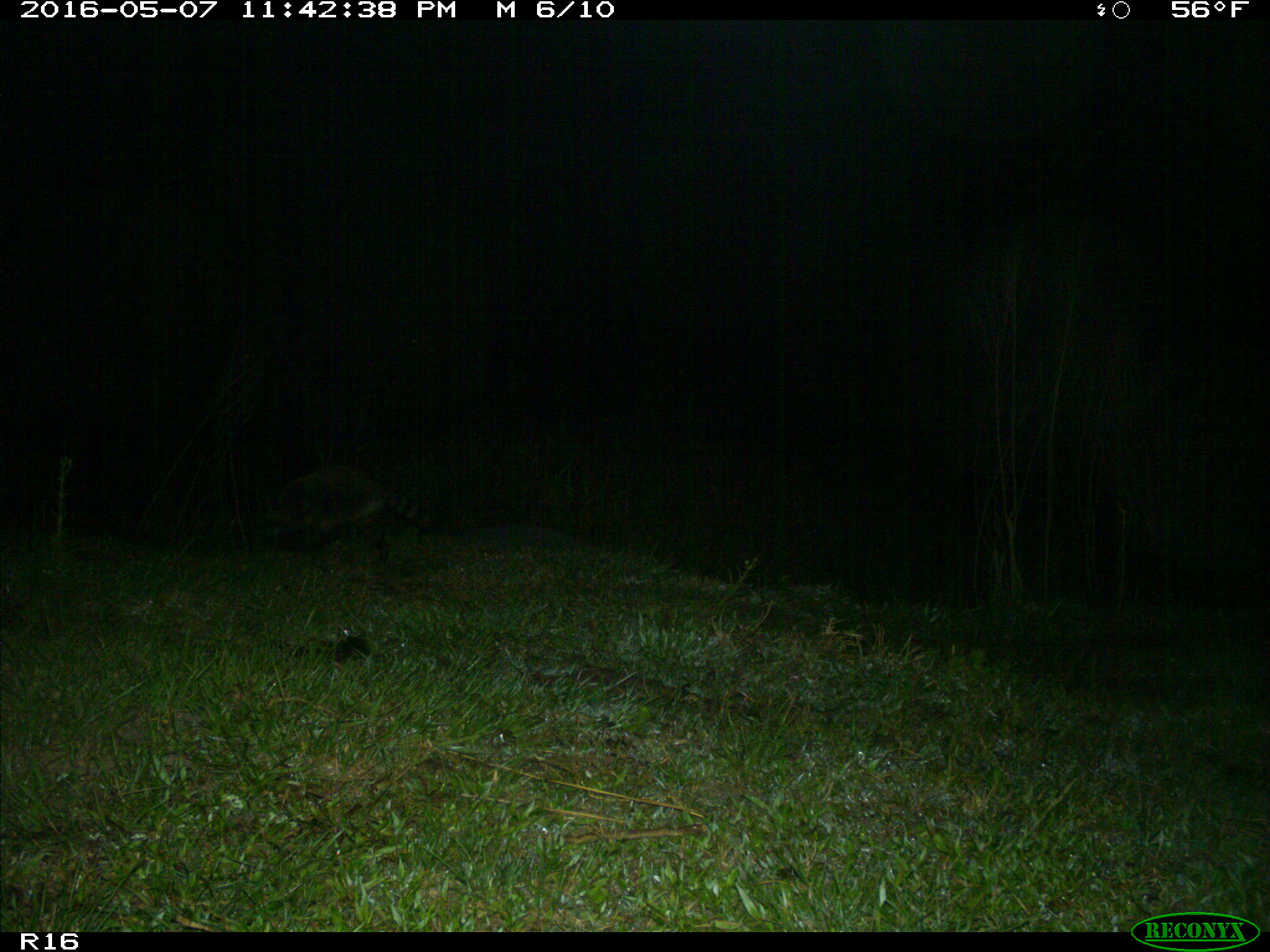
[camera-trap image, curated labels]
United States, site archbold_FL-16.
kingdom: Animalia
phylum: Chordata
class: Mammalia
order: Carnivora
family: Procyonidae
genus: Procyon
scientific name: Procyon lotor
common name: common raccoon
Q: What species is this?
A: Procyon lotor (common raccoon).